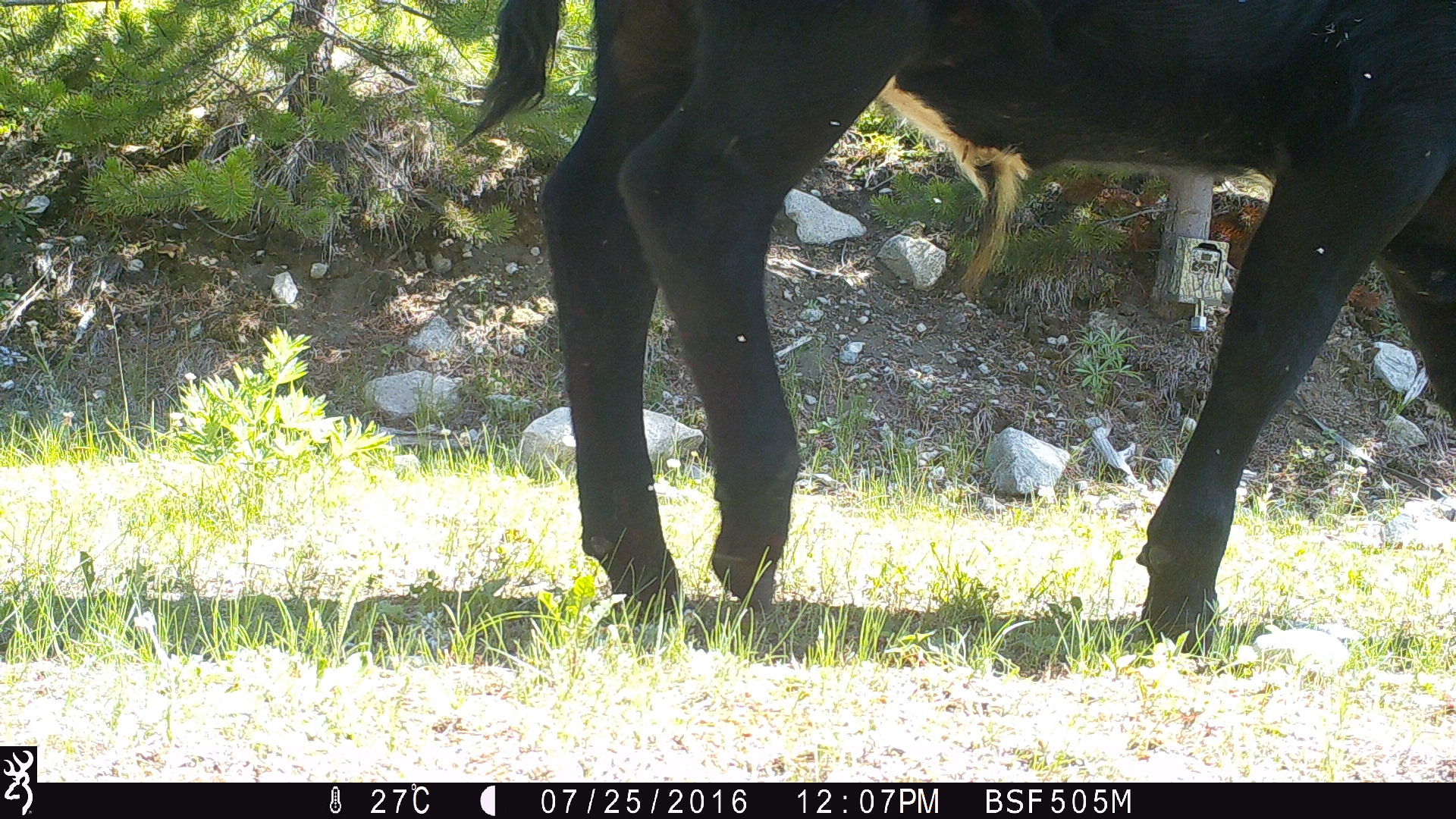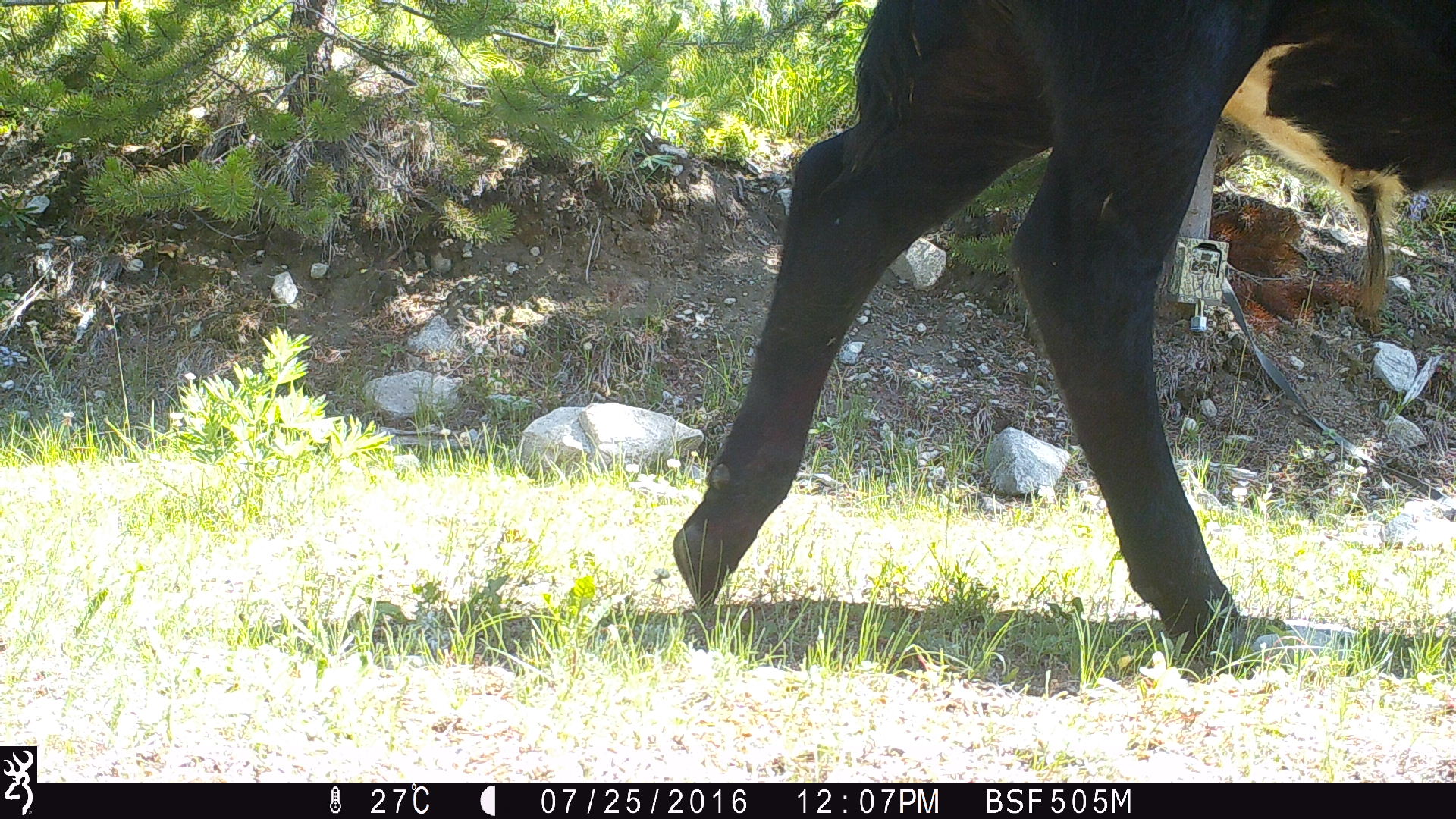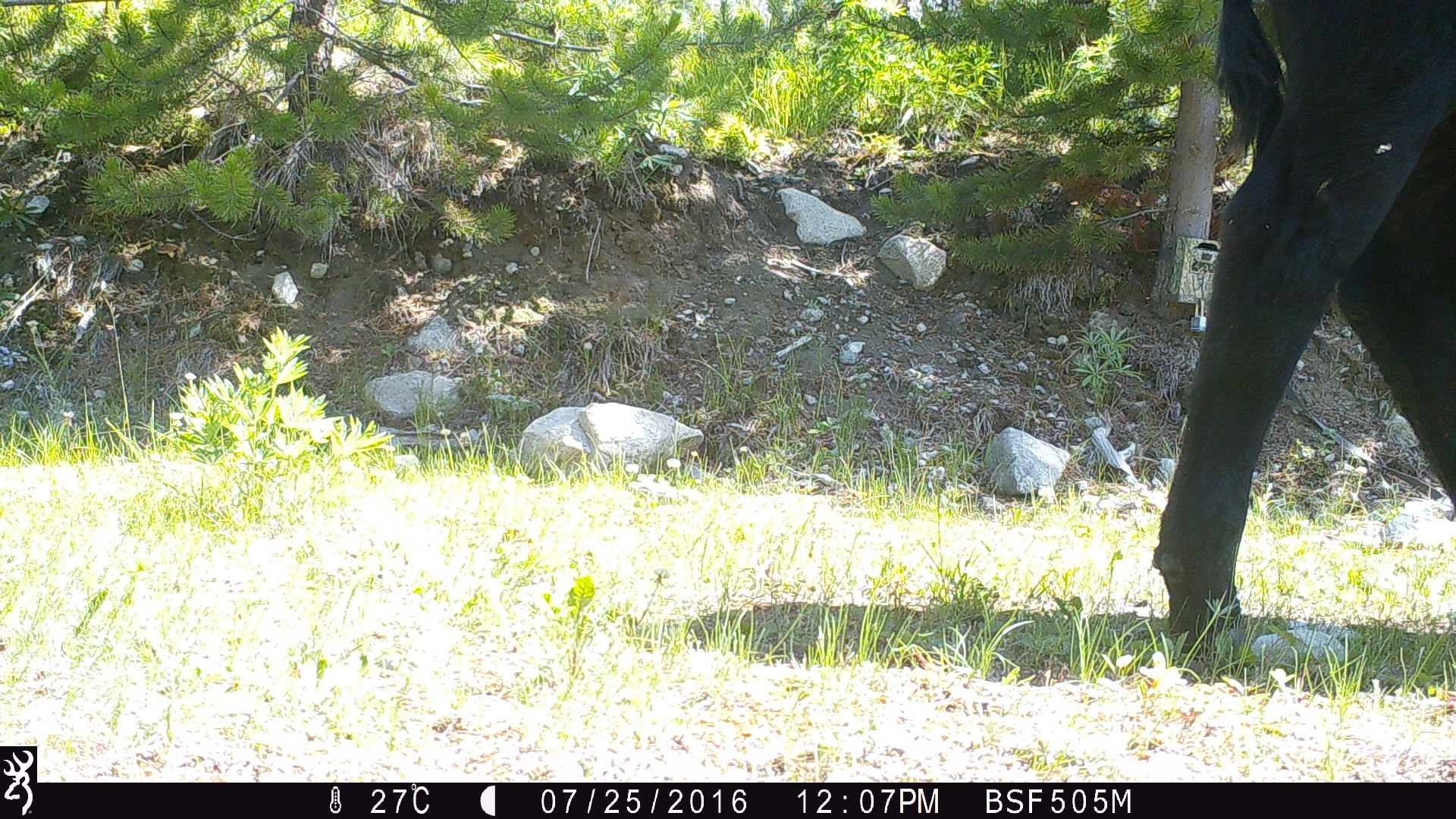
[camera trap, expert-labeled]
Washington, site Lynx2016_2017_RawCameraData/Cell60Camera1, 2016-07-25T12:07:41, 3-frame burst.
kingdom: Animalia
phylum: Chordata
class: Mammalia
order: Artiodactyla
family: Bovidae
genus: Bos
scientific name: Bos taurus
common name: domestic cattle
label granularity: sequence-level